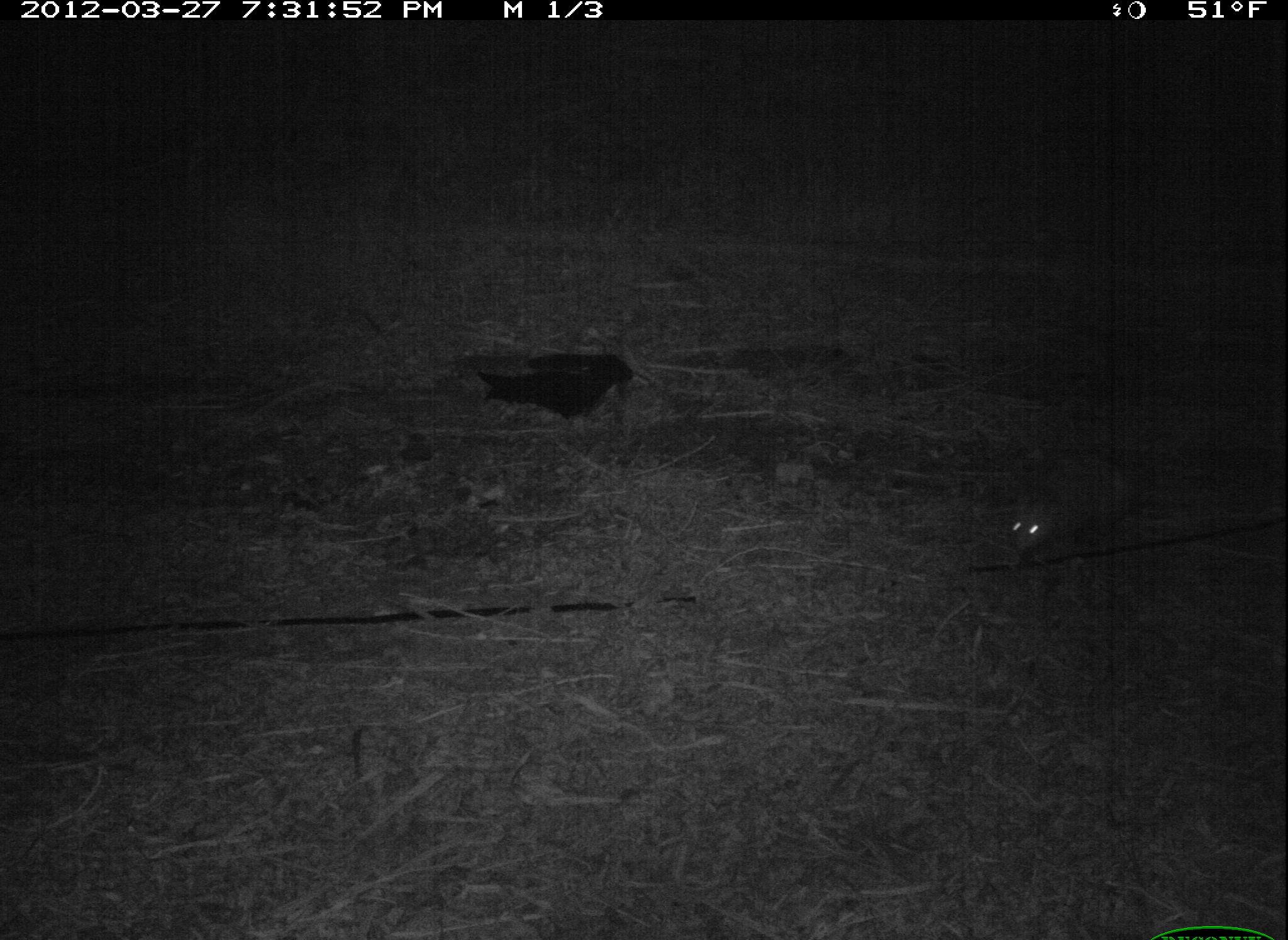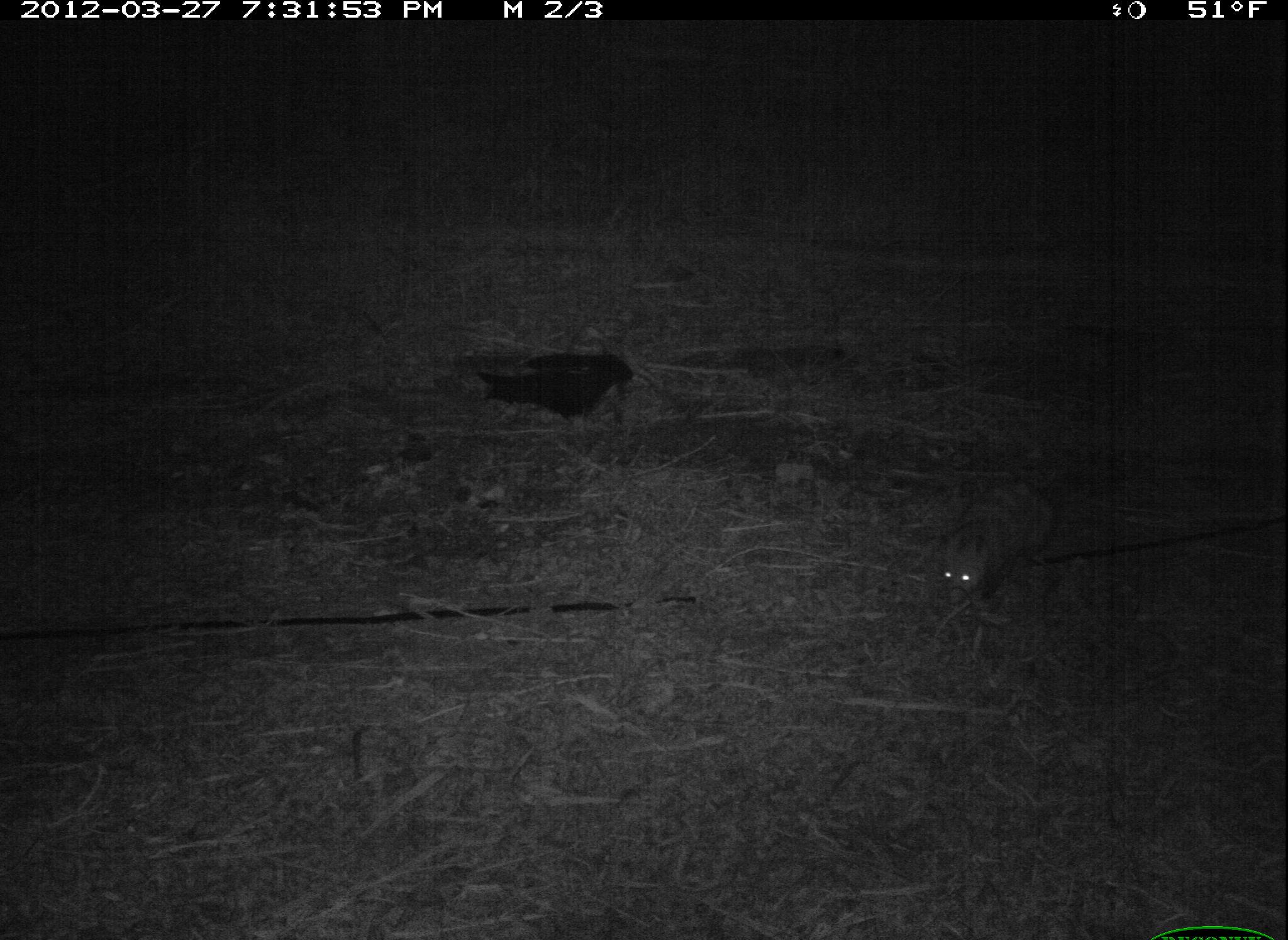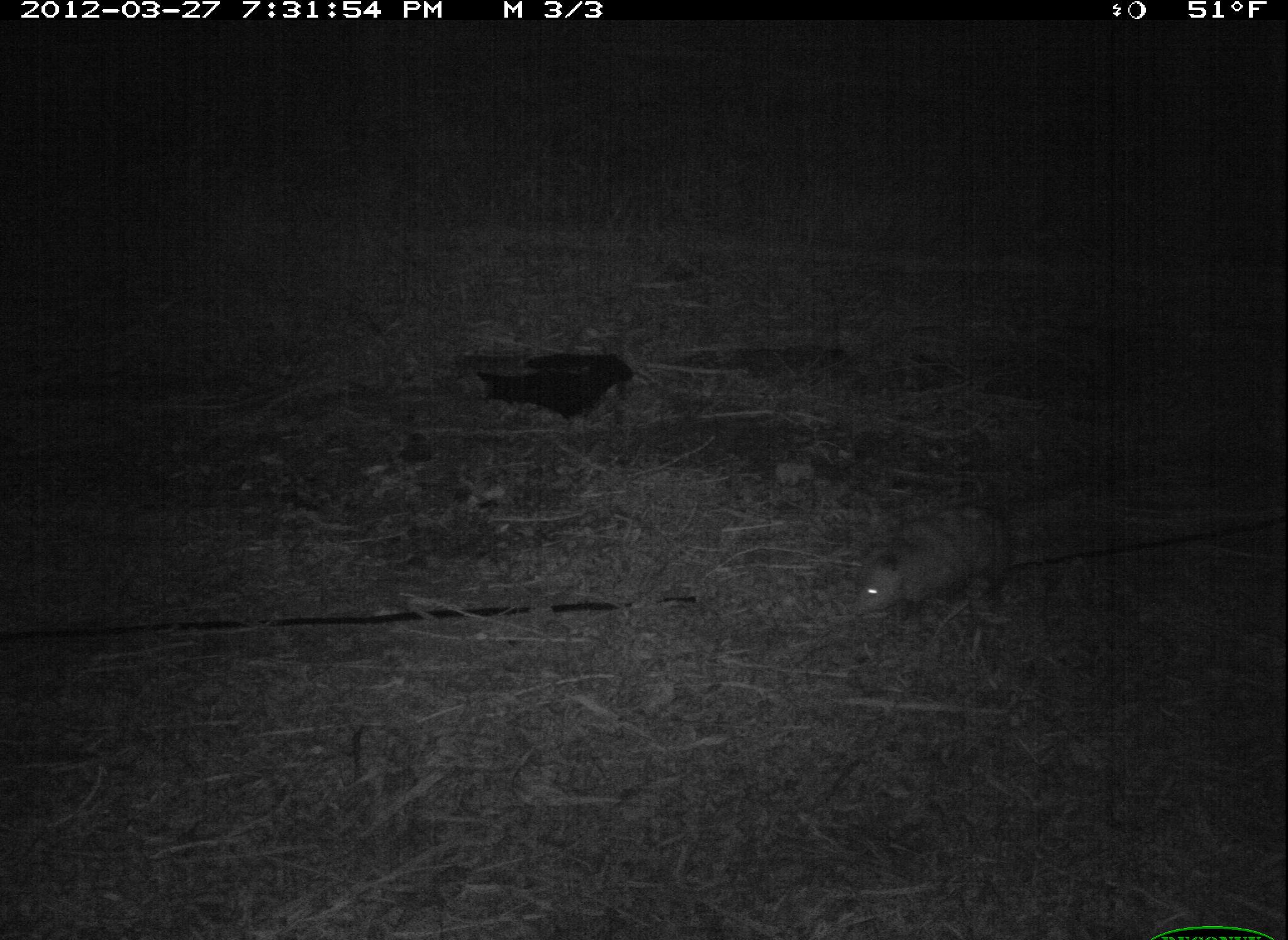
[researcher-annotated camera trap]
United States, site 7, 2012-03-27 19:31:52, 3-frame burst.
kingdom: Animalia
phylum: Chordata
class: Mammalia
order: Didelphimorphia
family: Didelphidae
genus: Didelphis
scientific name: Didelphis virginiana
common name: virginia opossum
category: opossum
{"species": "opossum (virginia opossum) (Didelphis virginiana)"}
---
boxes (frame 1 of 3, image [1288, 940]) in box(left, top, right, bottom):
opossum: box(1001, 433, 1161, 565)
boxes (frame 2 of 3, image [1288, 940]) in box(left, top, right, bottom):
opossum: box(914, 461, 1080, 635)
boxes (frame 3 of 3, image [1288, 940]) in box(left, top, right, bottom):
opossum: box(844, 493, 1021, 630)